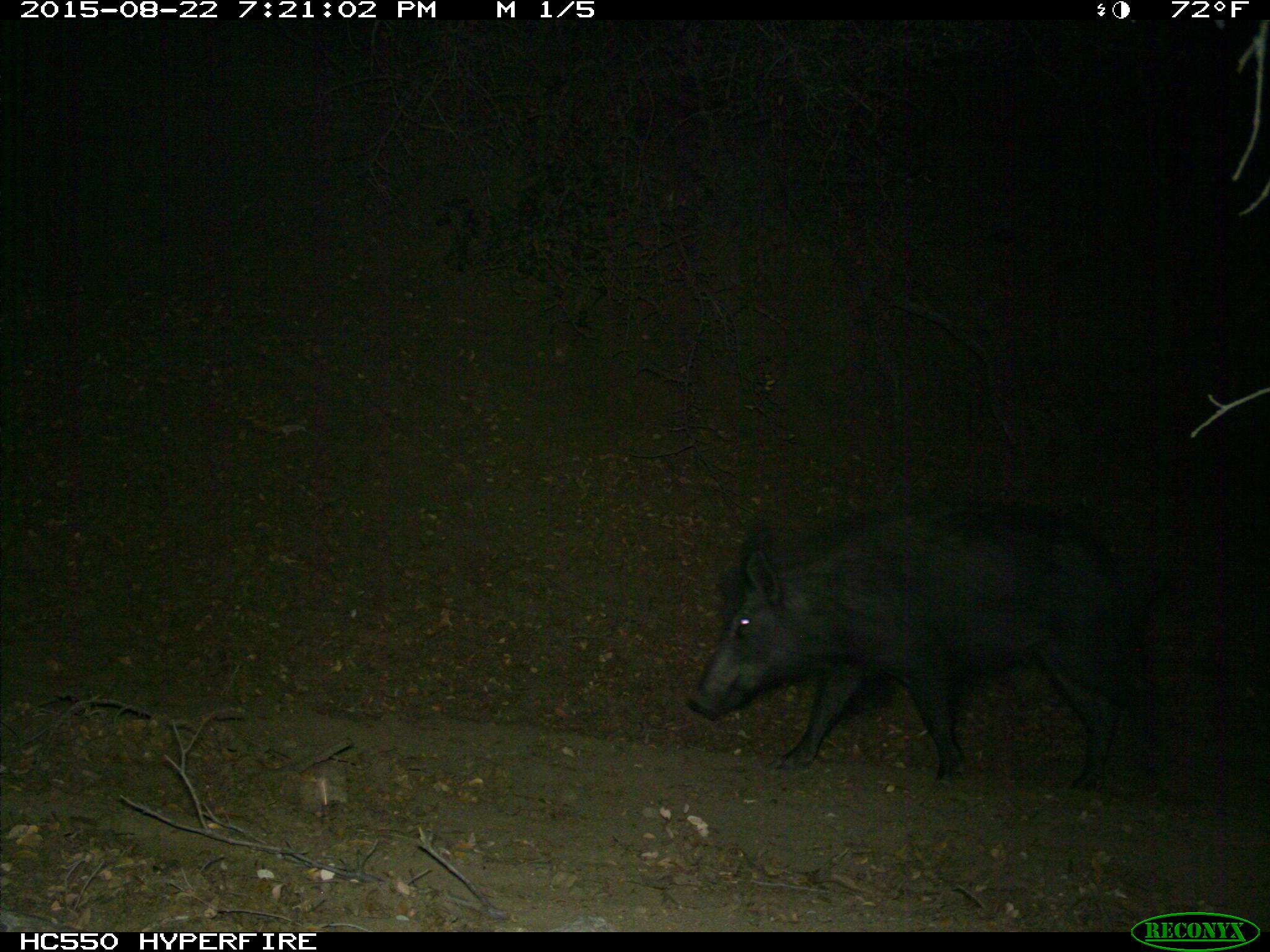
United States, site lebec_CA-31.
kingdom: Animalia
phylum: Chordata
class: Mammalia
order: Artiodactyla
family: Suidae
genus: Sus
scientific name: Sus scrofa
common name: wild boar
Sus scrofa (wild boar).